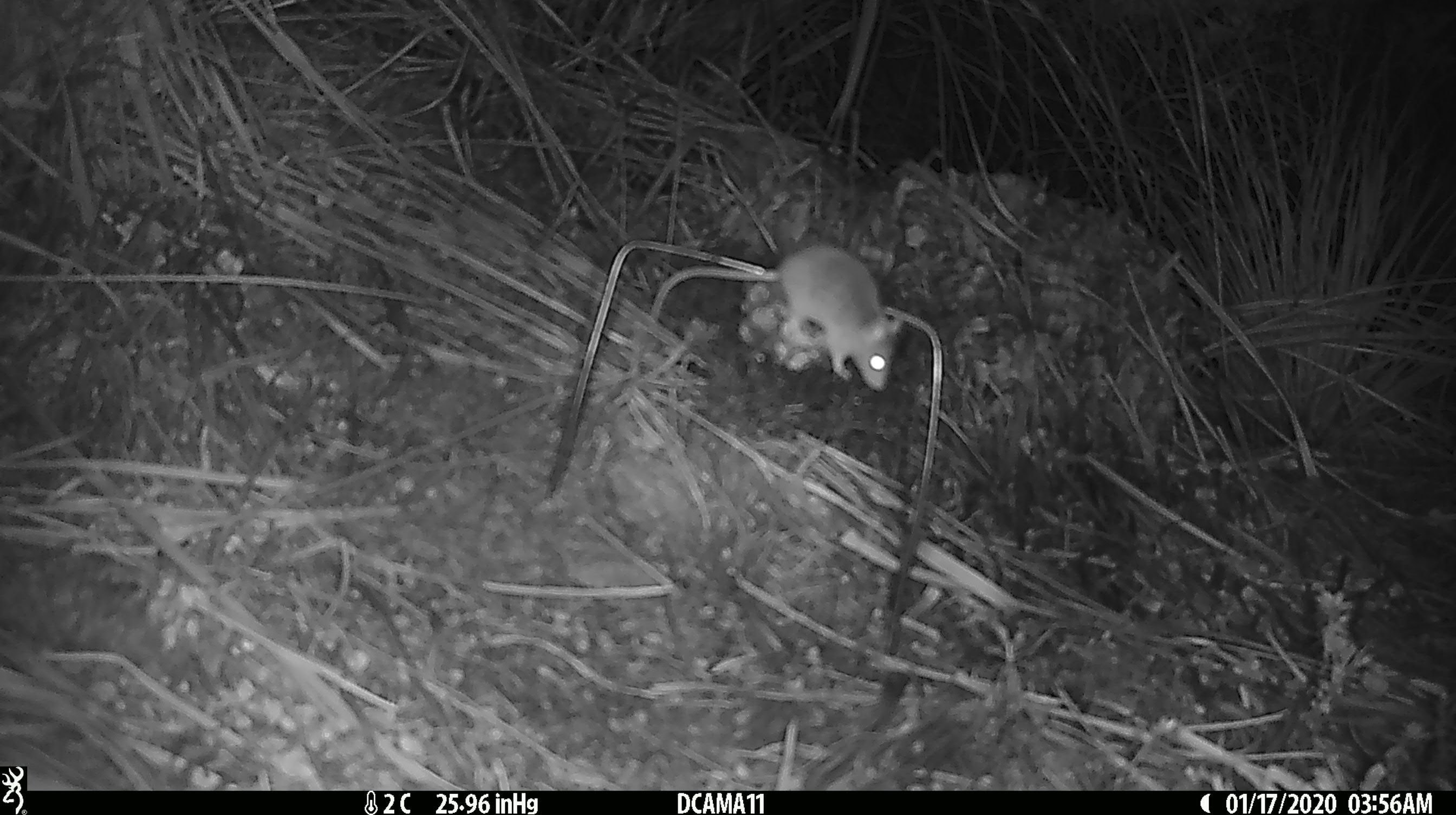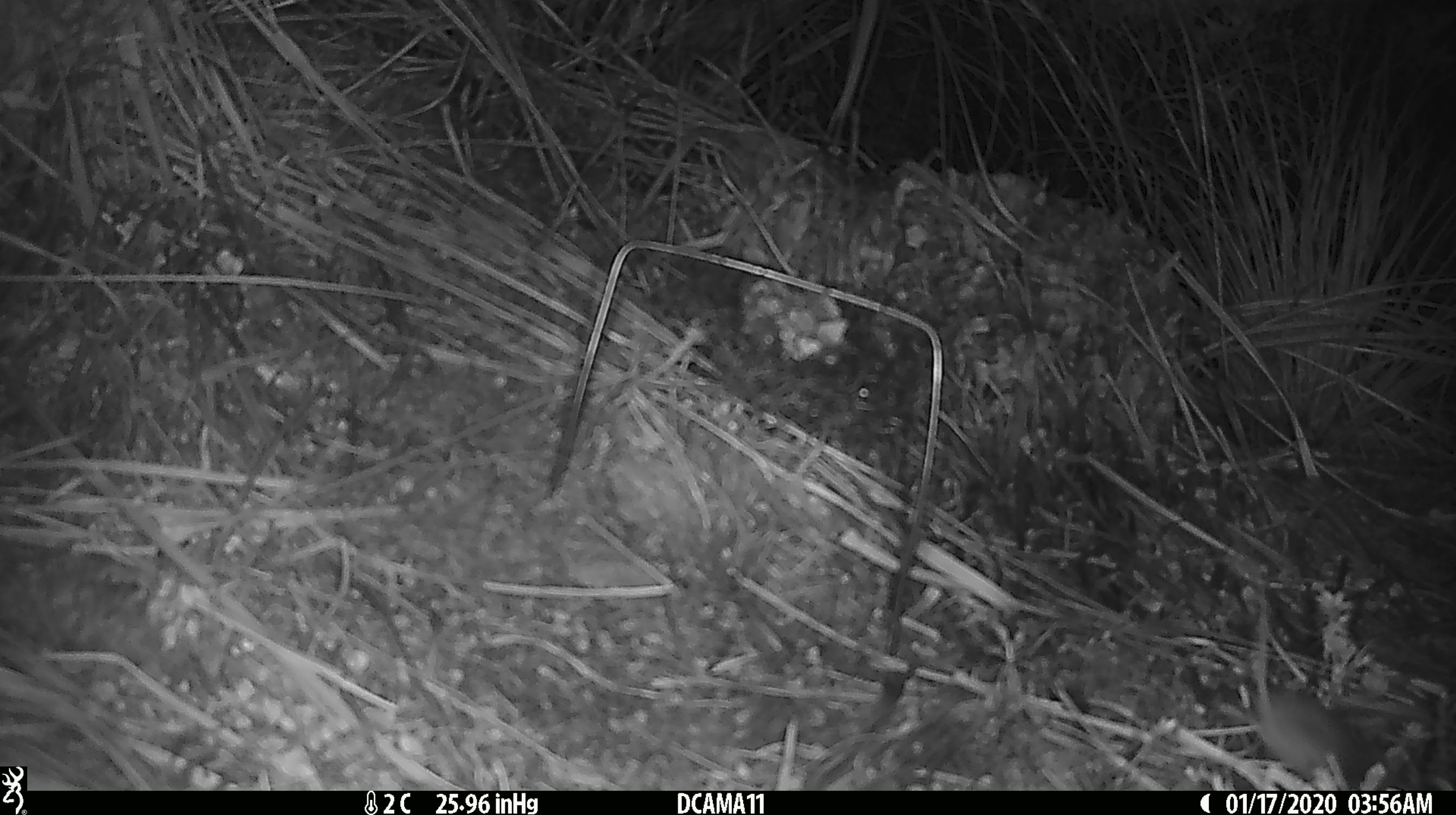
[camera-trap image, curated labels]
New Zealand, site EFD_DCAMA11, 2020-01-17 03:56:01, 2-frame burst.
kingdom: Animalia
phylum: Chordata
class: Mammalia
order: Rodentia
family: Muridae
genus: Mus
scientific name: Mus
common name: mouse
Mouse (Mus).